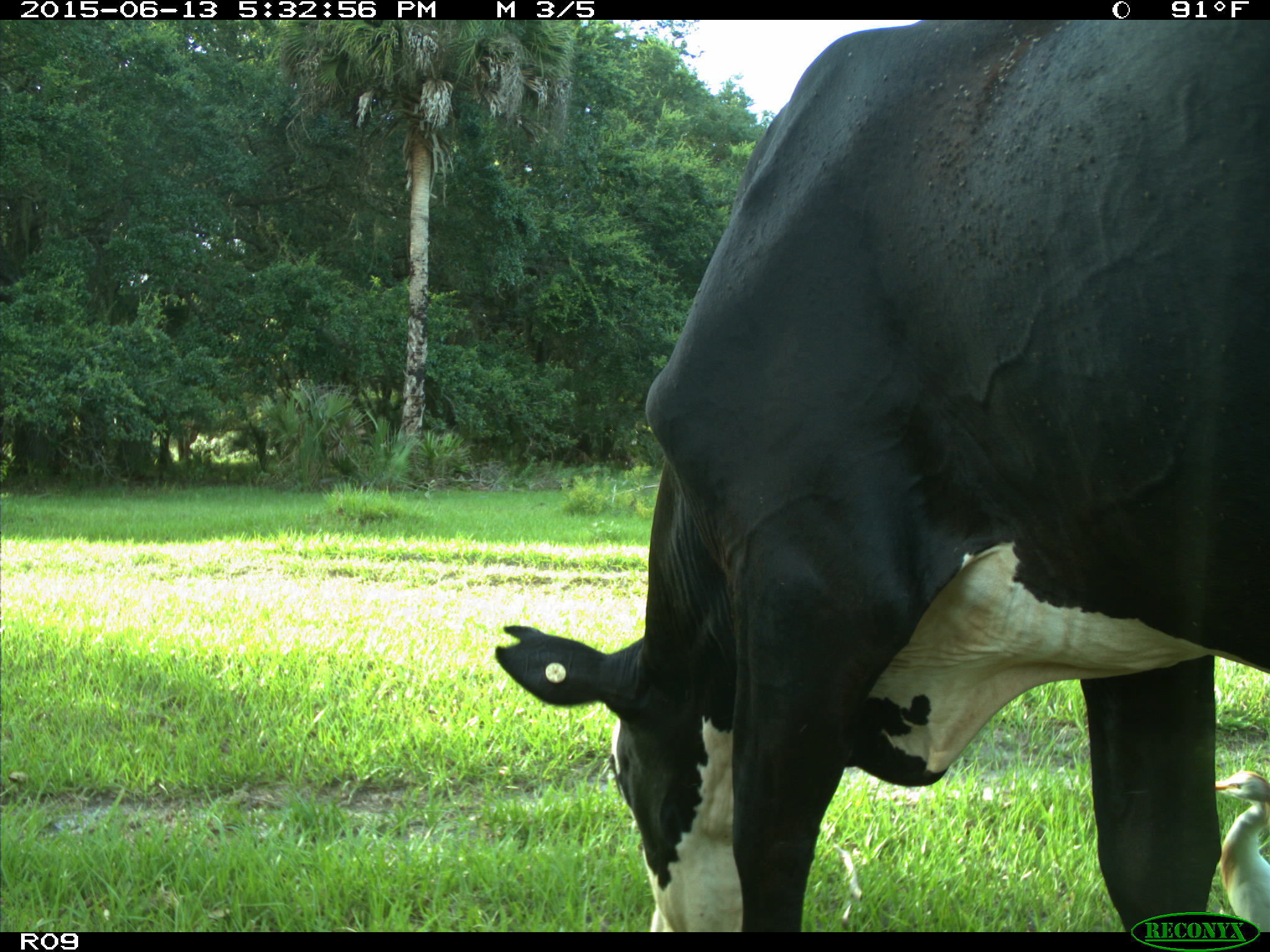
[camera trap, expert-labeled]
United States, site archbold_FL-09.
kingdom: Animalia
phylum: Chordata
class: Mammalia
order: Artiodactyla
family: Bovidae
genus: Bos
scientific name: Bos taurus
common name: domestic cow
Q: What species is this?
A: Bos taurus (domestic cow).